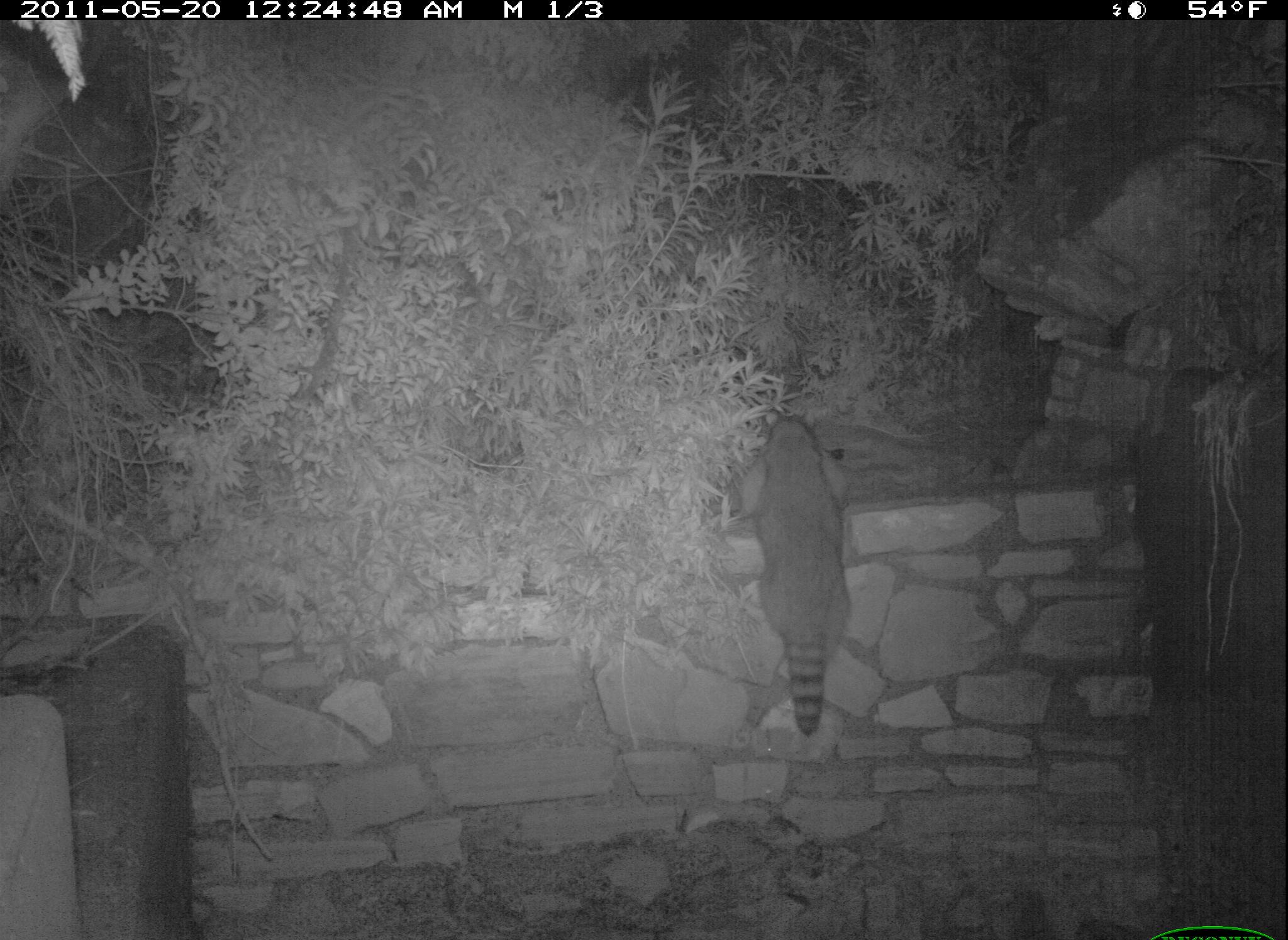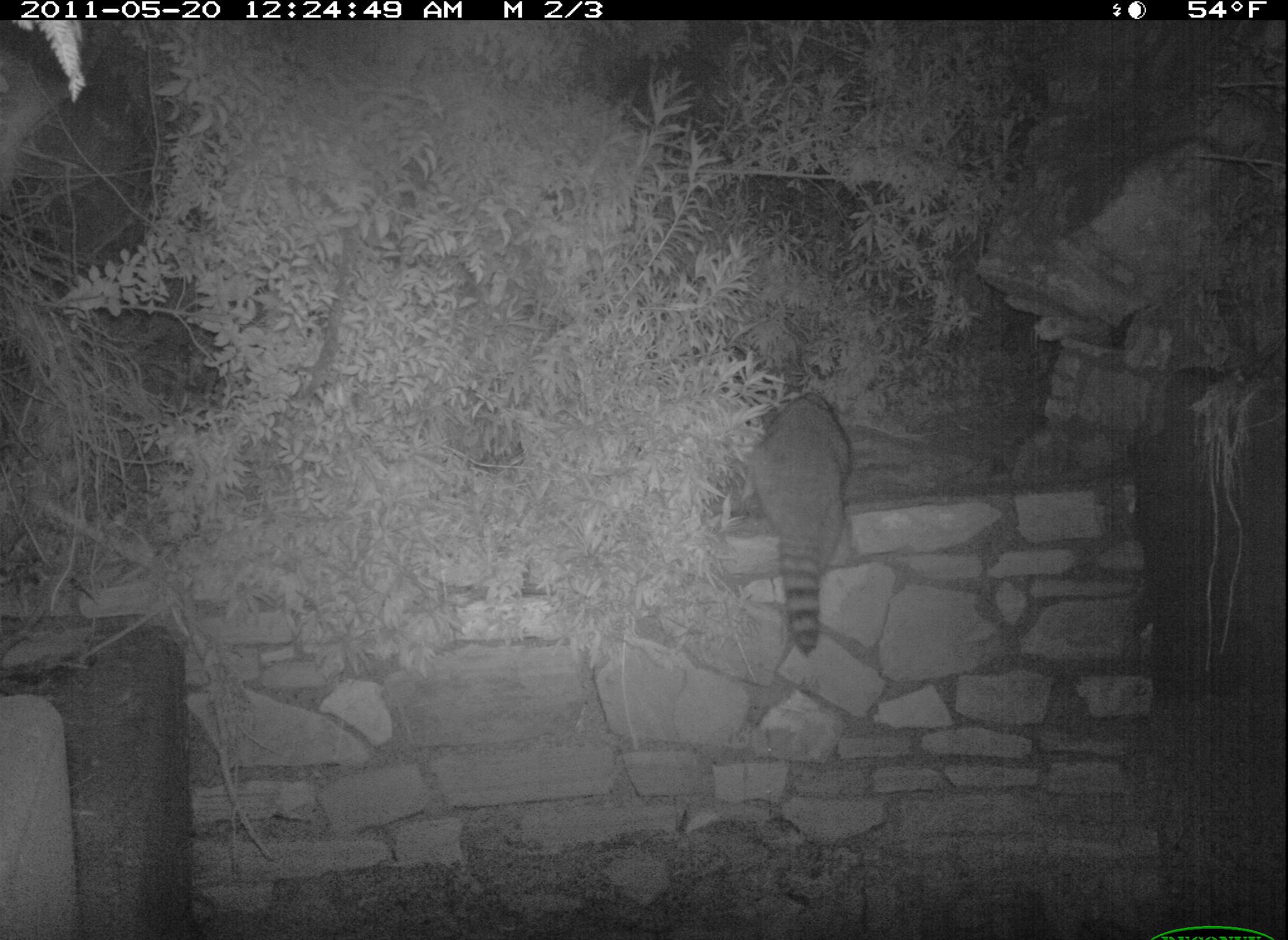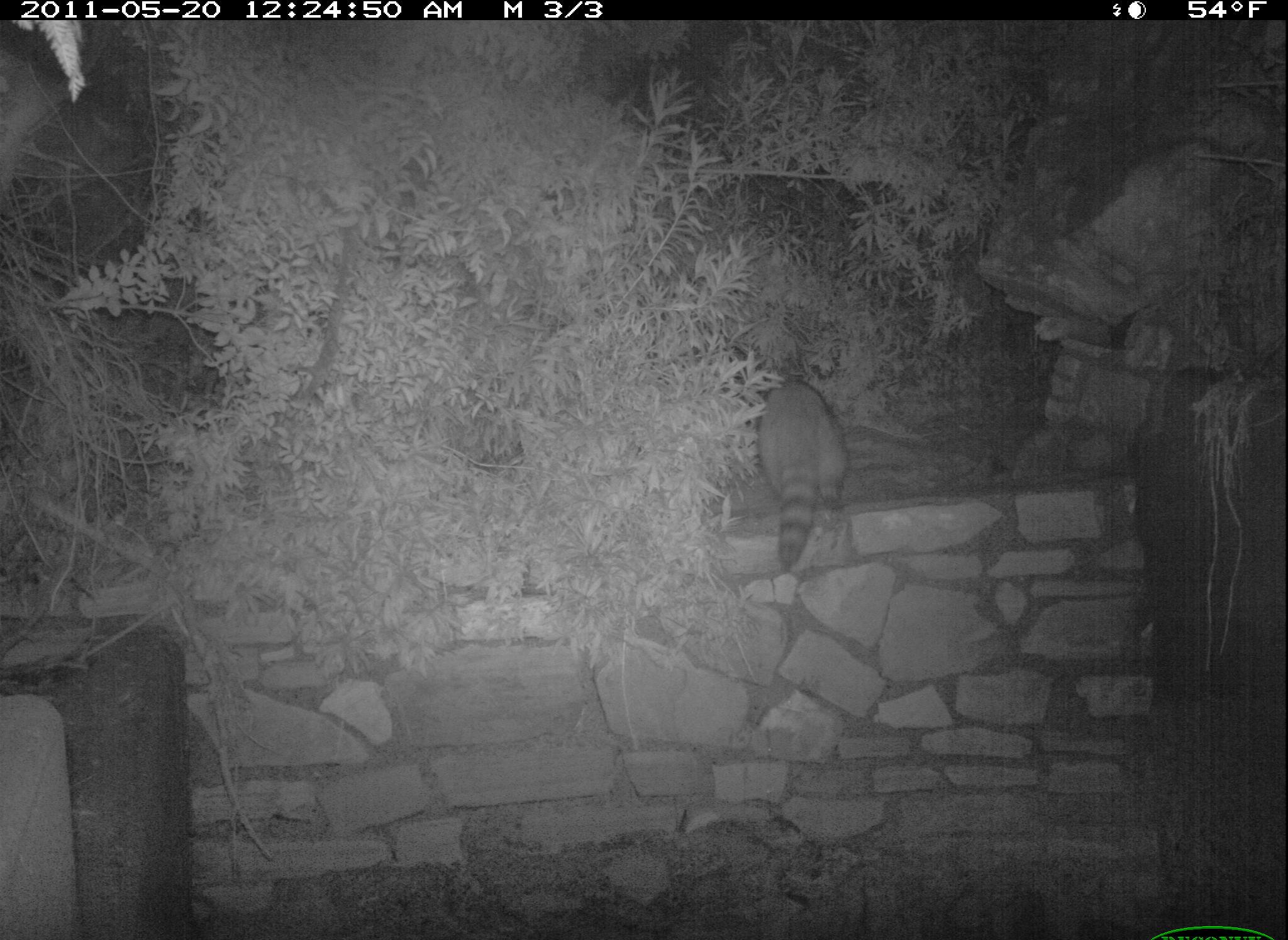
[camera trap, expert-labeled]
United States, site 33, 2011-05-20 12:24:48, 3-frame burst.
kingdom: Animalia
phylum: Chordata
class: Mammalia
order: Carnivora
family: Procyonidae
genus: Procyon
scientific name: Procyon lotor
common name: raccoon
Raccoon (Procyon lotor).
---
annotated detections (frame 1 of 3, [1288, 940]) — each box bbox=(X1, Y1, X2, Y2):
raccoon: bbox=(745, 409, 860, 747)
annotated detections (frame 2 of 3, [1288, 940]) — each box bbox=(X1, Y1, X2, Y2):
raccoon: bbox=(744, 377, 884, 665)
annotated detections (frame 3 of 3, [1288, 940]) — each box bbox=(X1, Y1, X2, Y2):
raccoon: bbox=(733, 343, 876, 598)